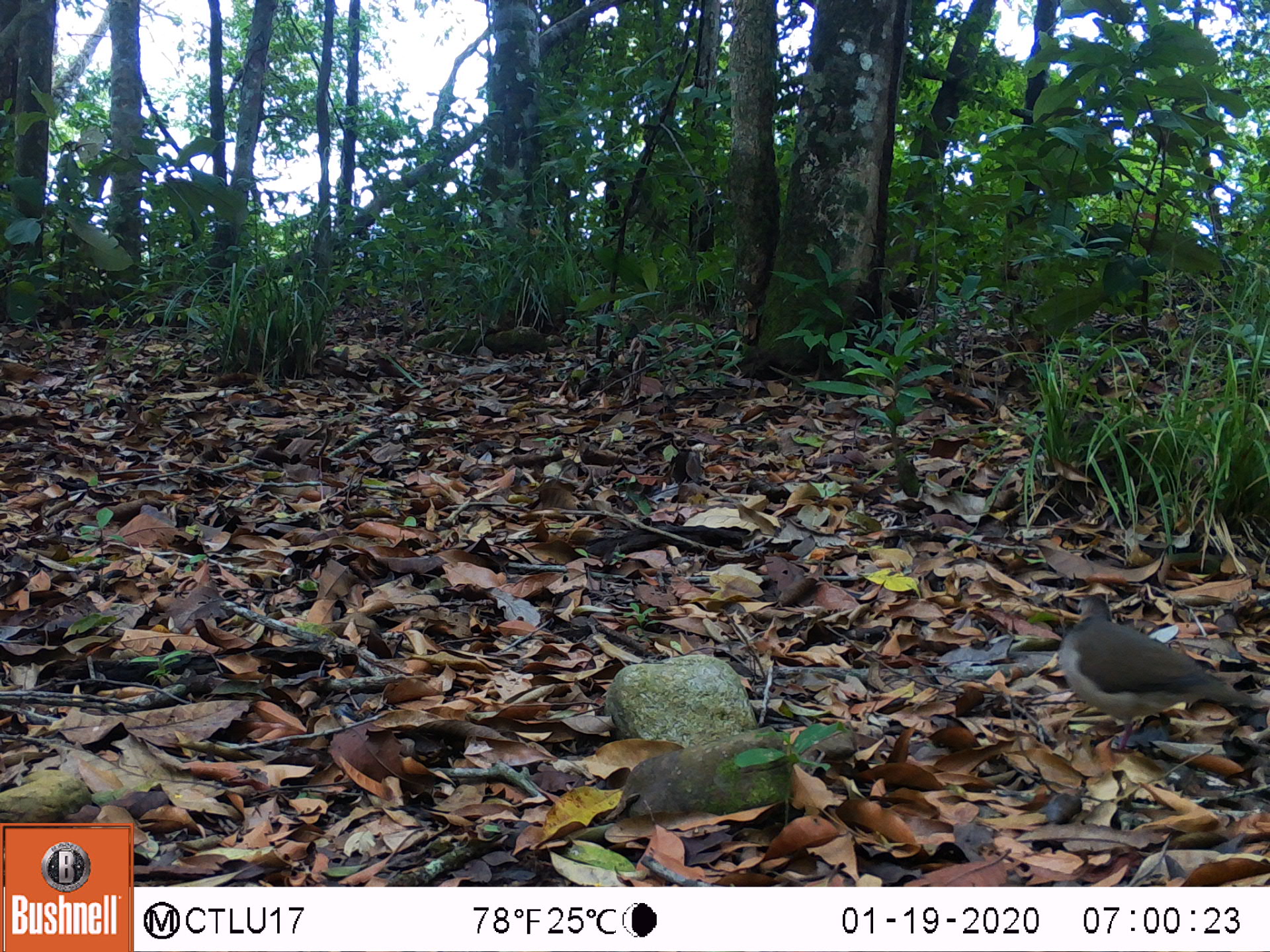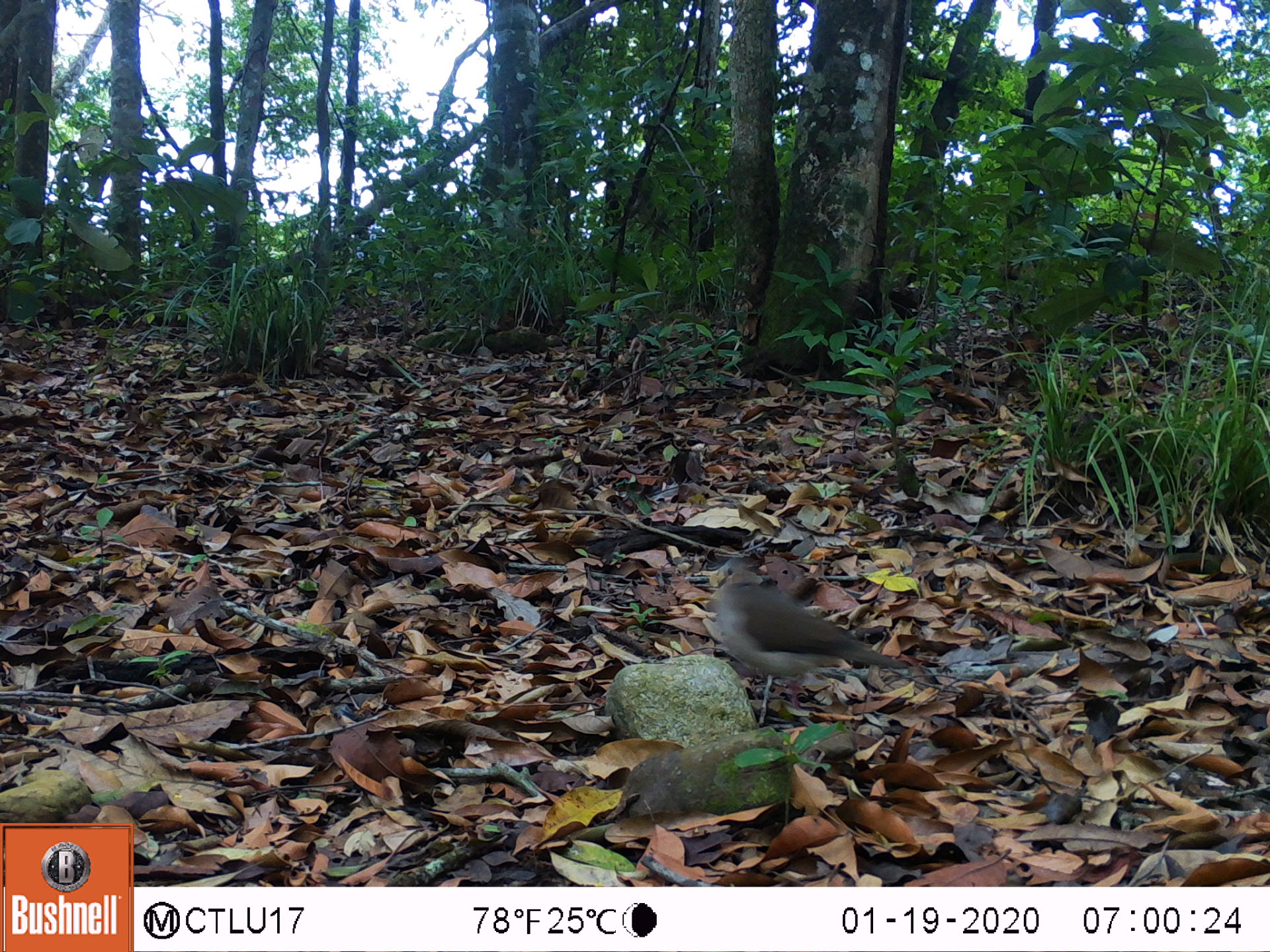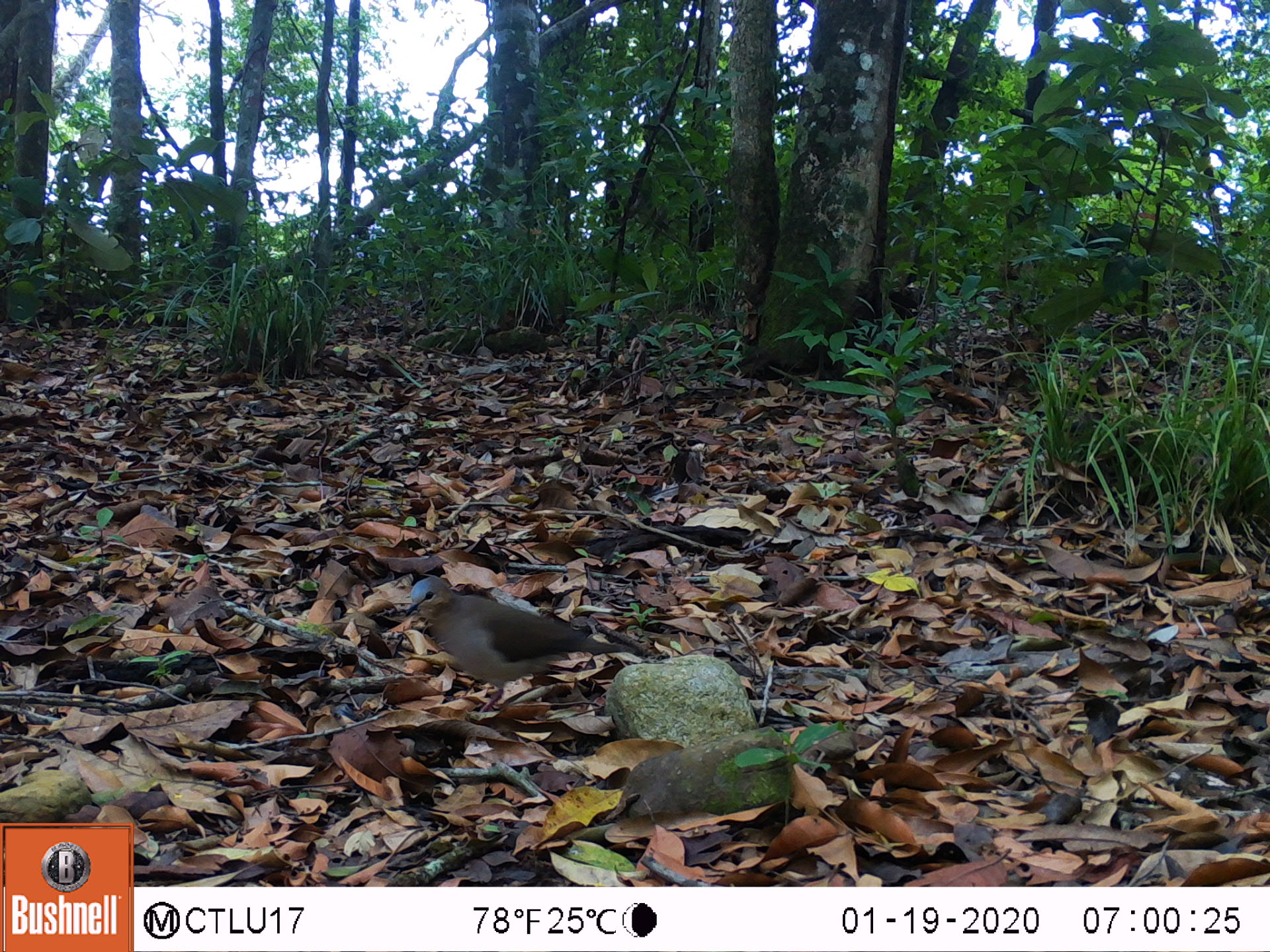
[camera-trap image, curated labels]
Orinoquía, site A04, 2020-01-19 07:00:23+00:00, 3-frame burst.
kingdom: Animalia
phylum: Chordata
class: Aves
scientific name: Aves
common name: bird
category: unknown bird